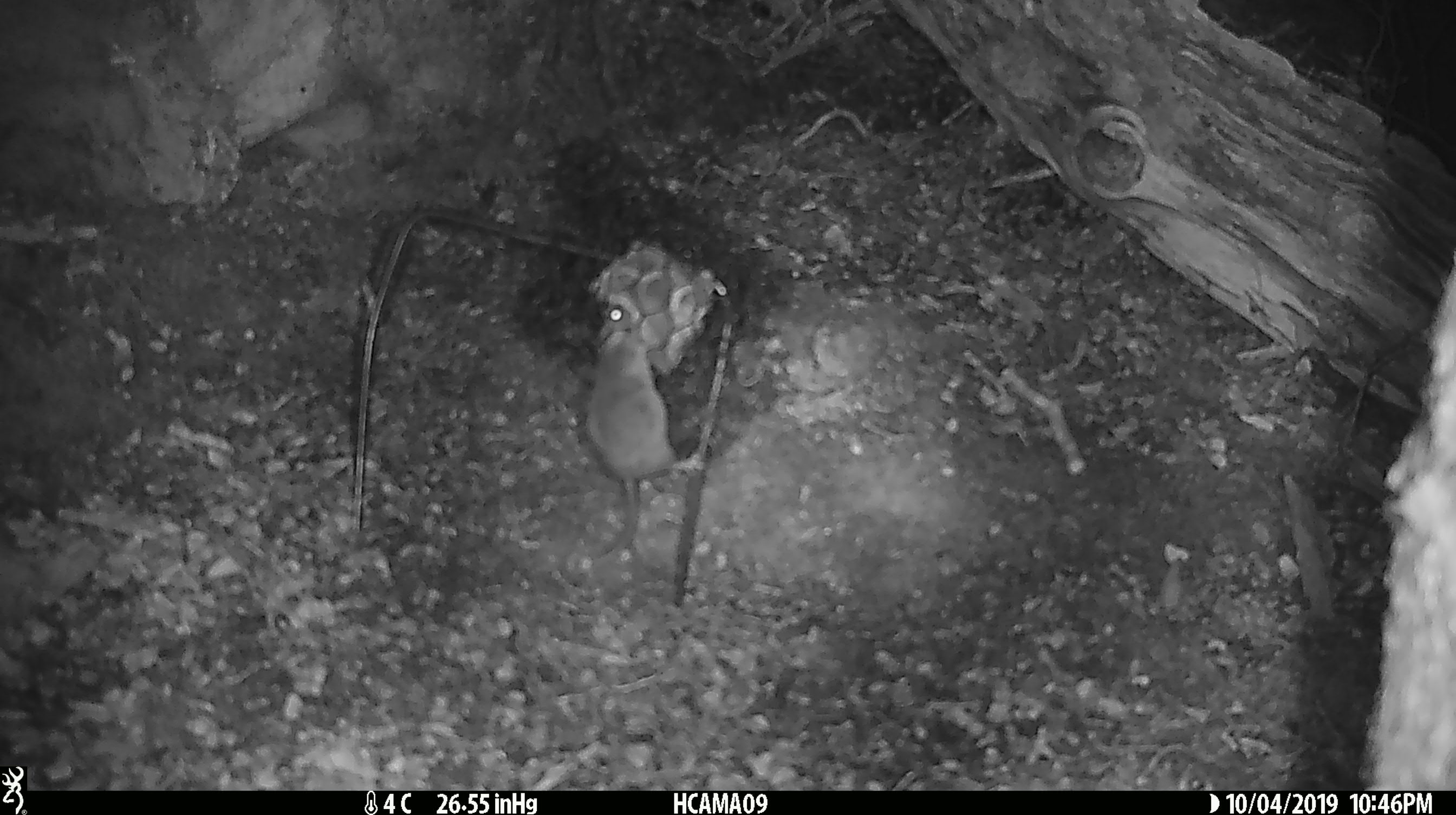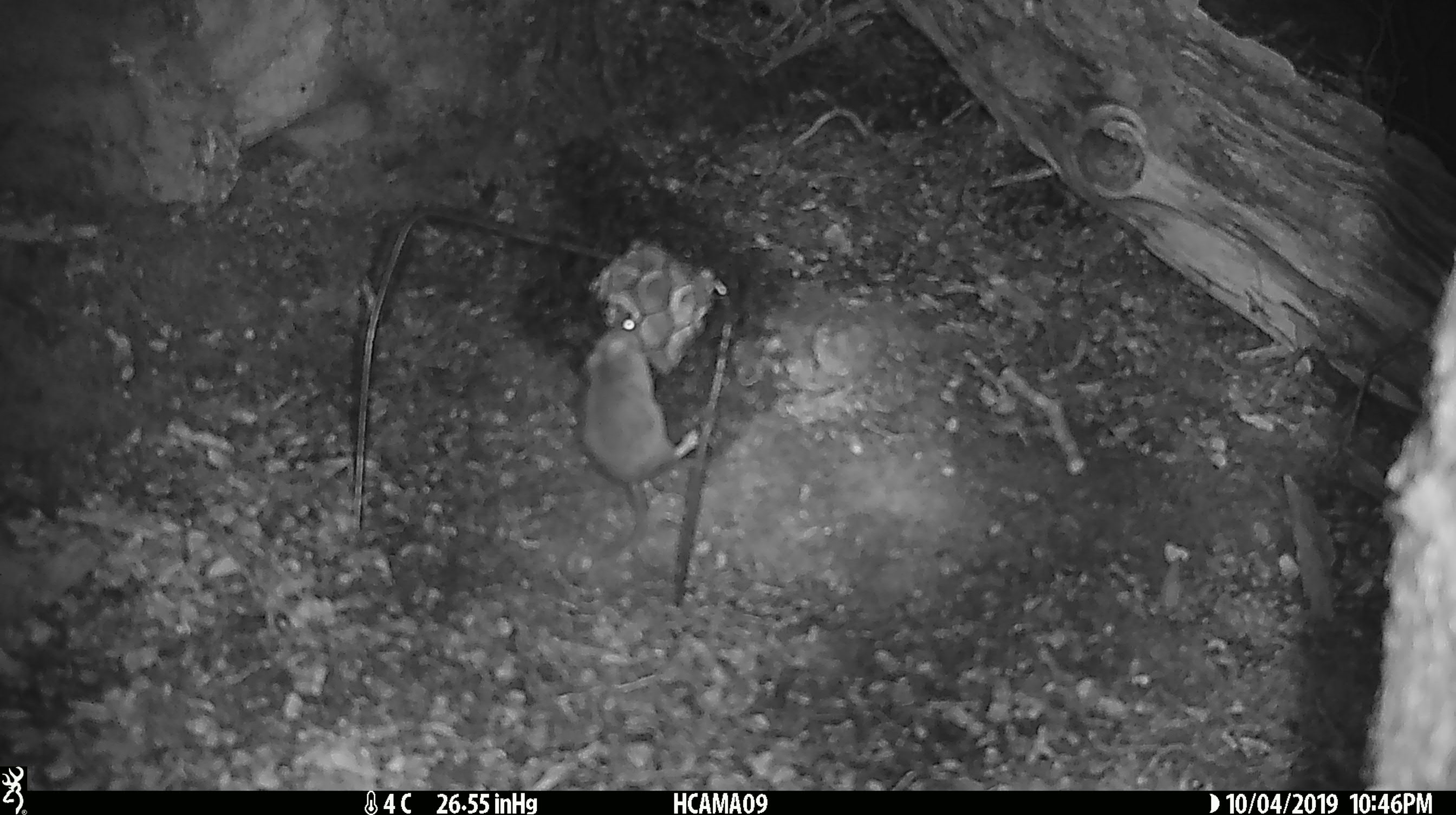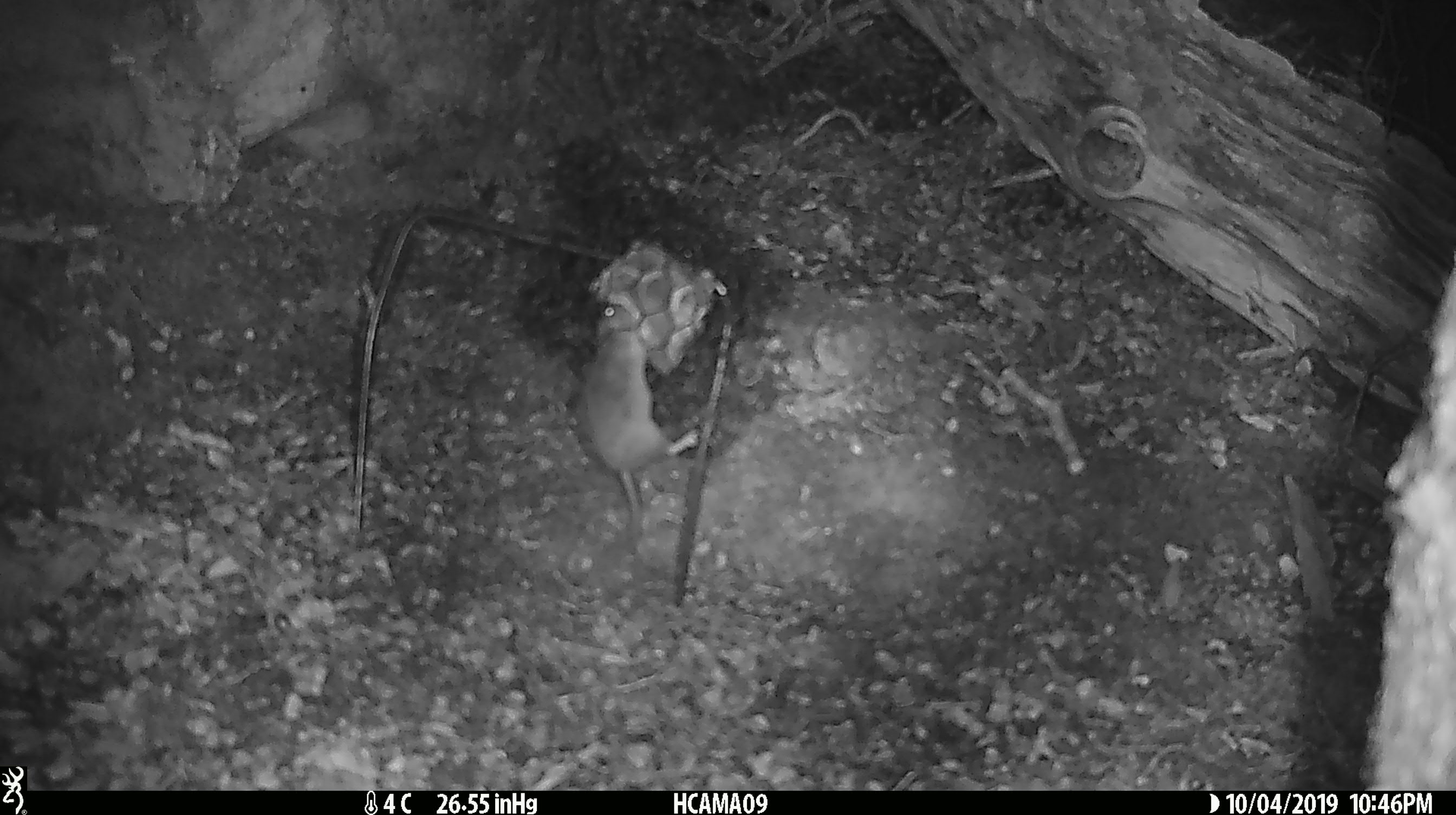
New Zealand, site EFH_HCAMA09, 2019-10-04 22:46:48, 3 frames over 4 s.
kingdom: Animalia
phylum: Chordata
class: Mammalia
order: Rodentia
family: Muridae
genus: Mus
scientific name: Mus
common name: mouse